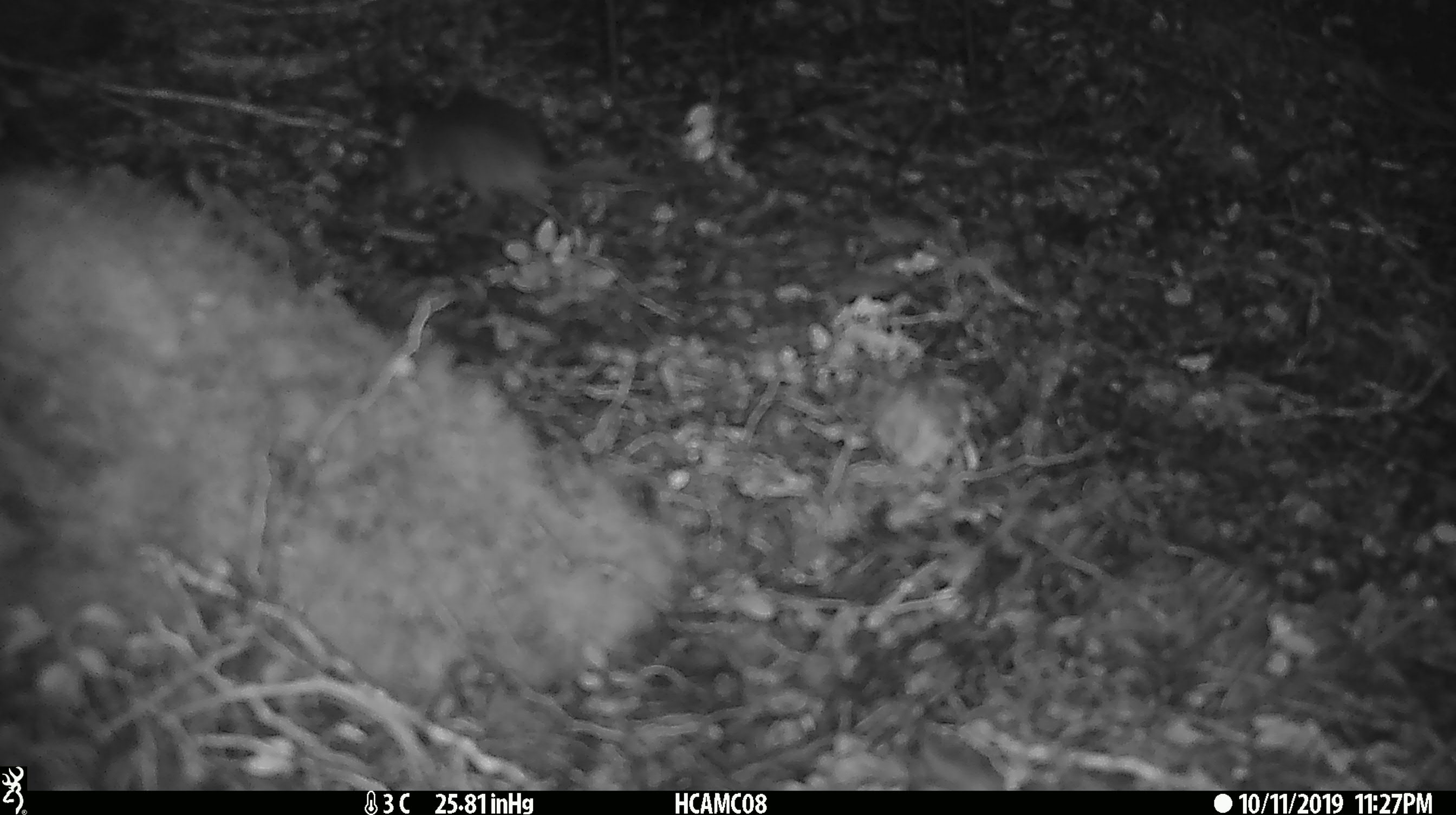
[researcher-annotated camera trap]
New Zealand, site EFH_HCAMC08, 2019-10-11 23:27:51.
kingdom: Animalia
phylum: Chordata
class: Mammalia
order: Rodentia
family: Muridae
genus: Mus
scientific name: Mus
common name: mouse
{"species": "mouse (Mus)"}